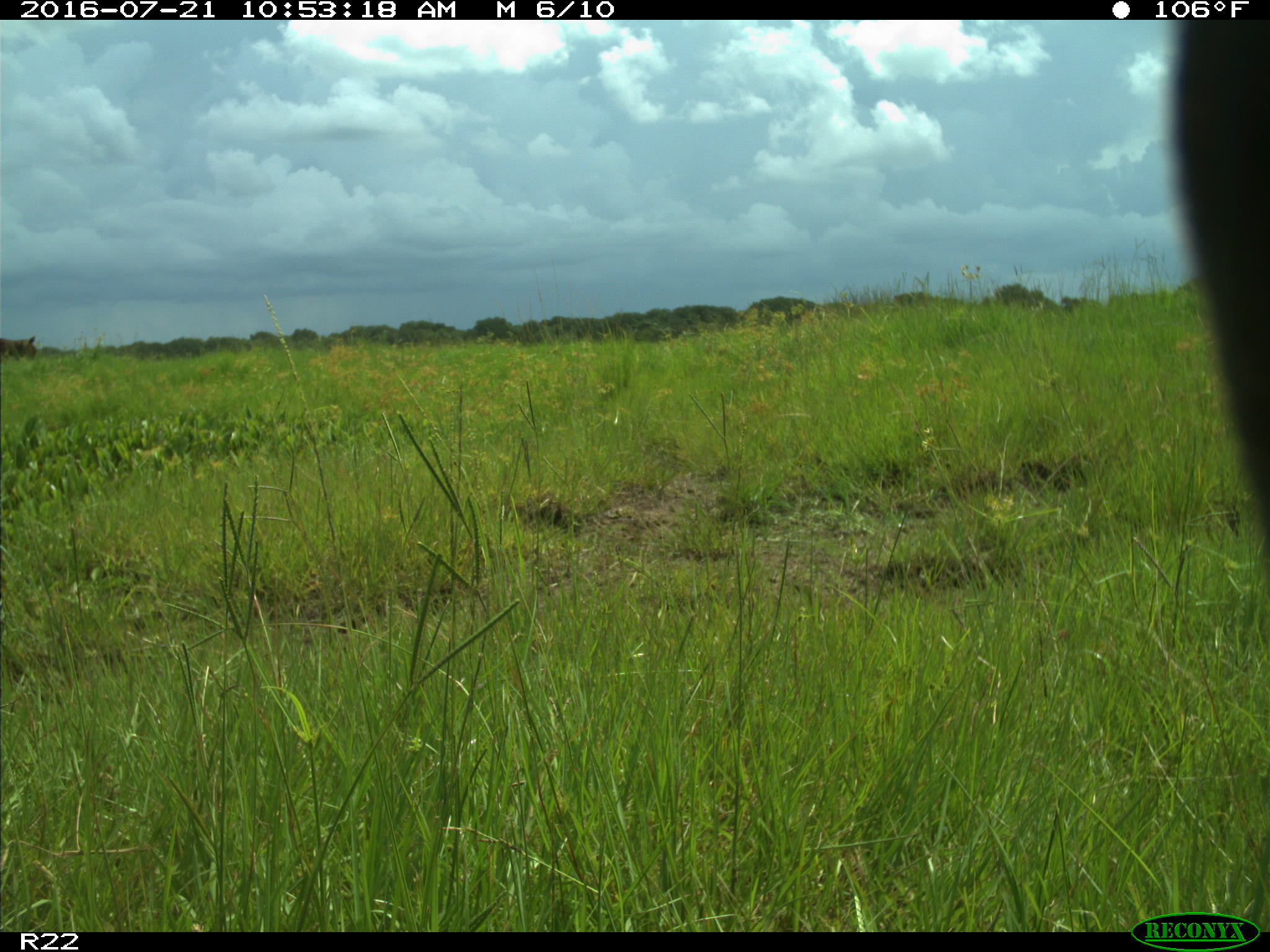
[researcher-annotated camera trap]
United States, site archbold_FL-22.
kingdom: Animalia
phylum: Chordata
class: Mammalia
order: Artiodactyla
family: Bovidae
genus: Bos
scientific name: Bos taurus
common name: domestic cow